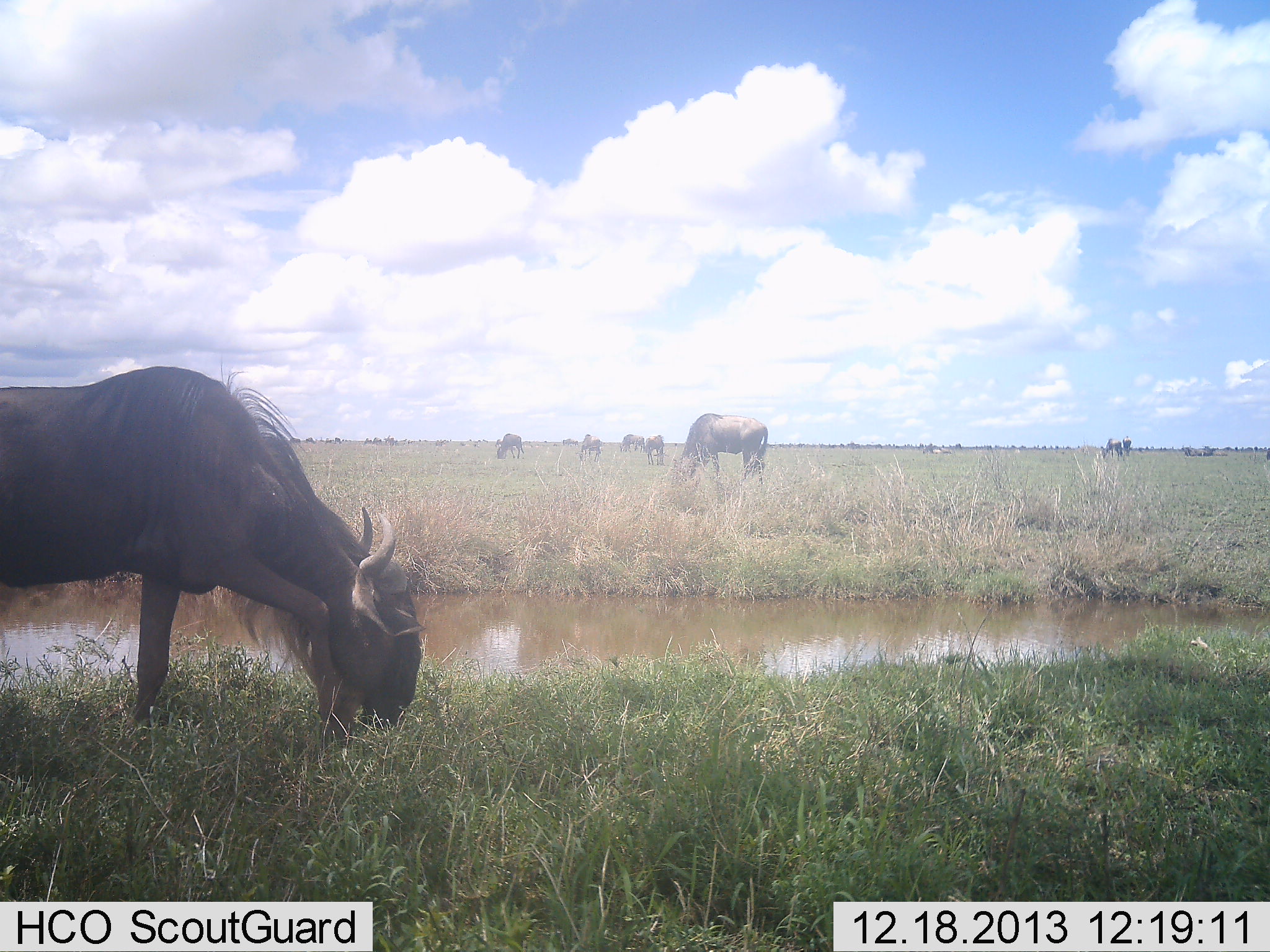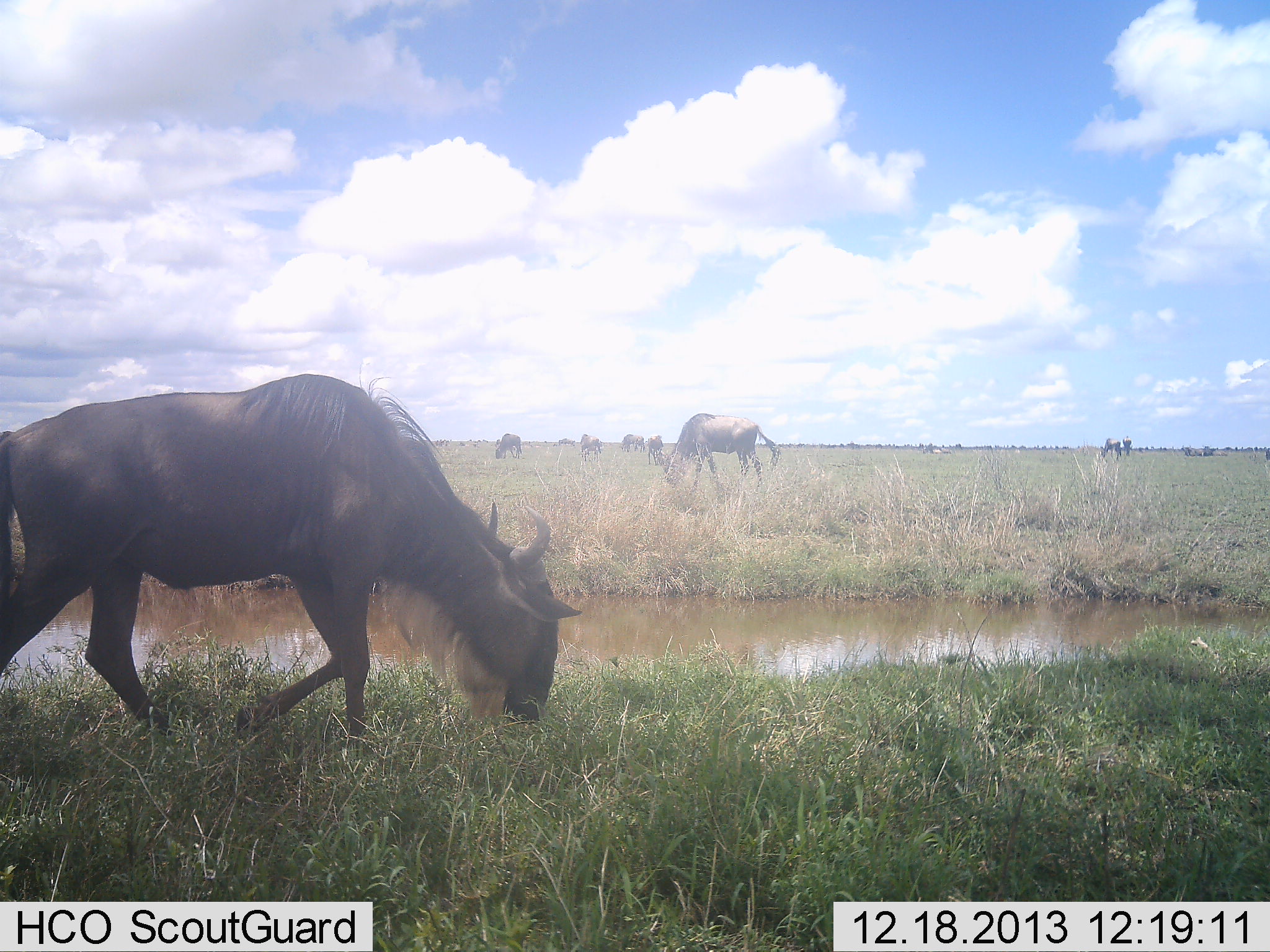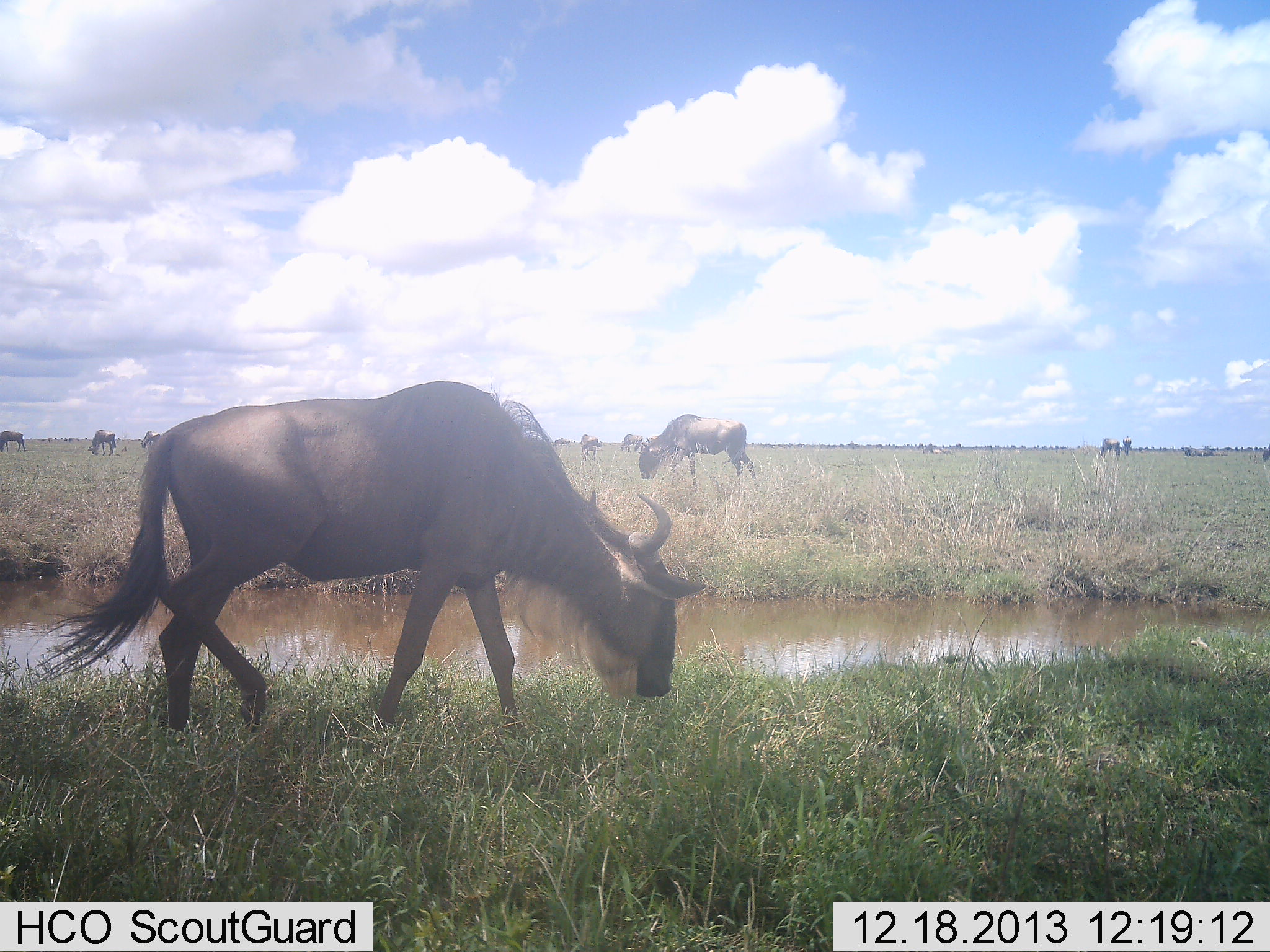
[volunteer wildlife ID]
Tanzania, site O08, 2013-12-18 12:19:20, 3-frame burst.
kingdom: Animalia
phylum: Chordata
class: Mammalia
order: Artiodactyla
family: Bovidae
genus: Connochaetes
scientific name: Connochaetes taurinus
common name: blue wildebeest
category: wildebeest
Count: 8.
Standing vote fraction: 27%.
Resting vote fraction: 3%.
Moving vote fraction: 57%.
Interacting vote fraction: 3%.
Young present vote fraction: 2%.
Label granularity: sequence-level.